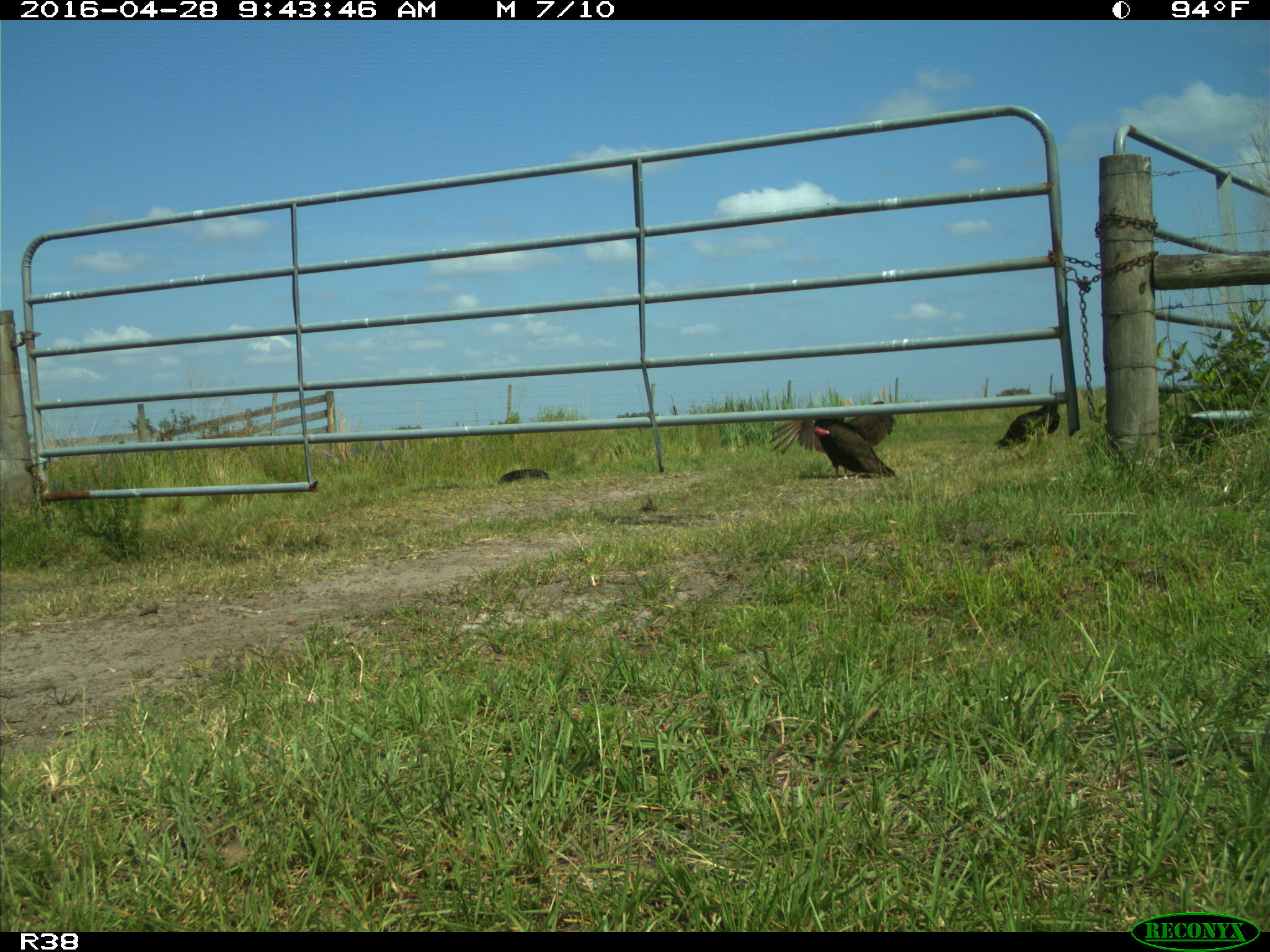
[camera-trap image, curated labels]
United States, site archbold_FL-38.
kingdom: Animalia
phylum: Chordata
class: Aves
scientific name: Aves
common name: birds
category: unidentified bird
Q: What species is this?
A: Unidentified bird (birds) (Aves).